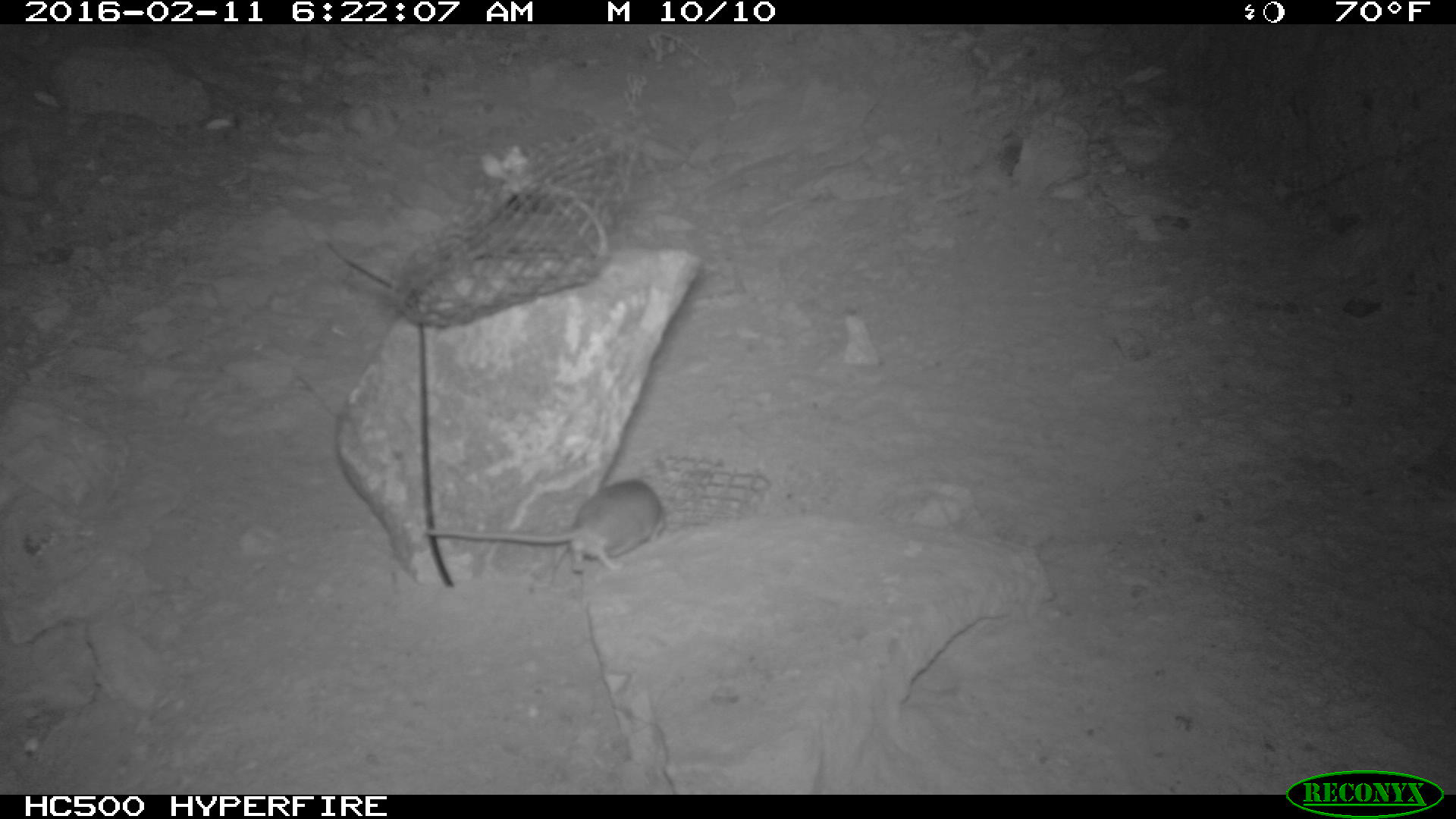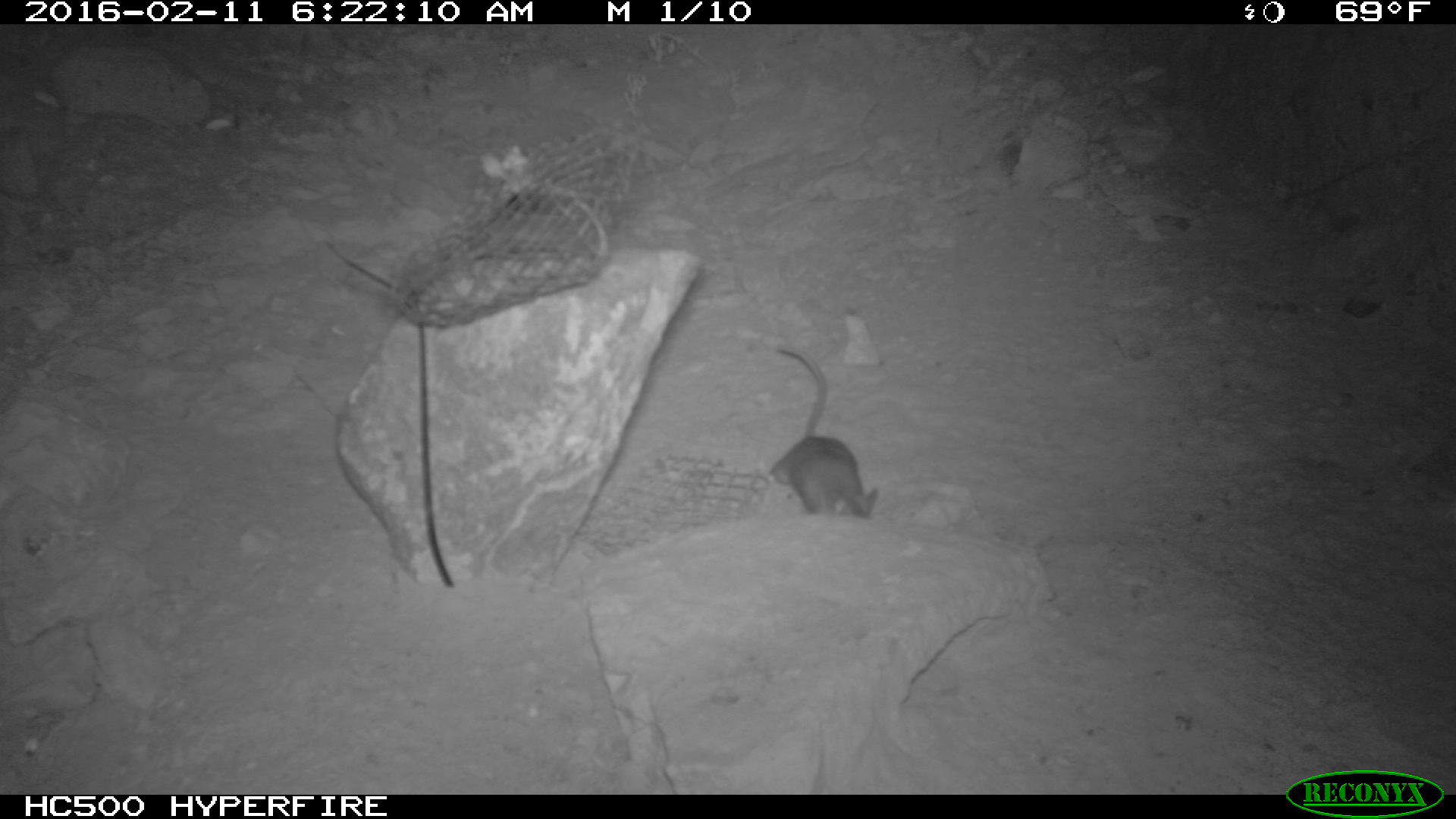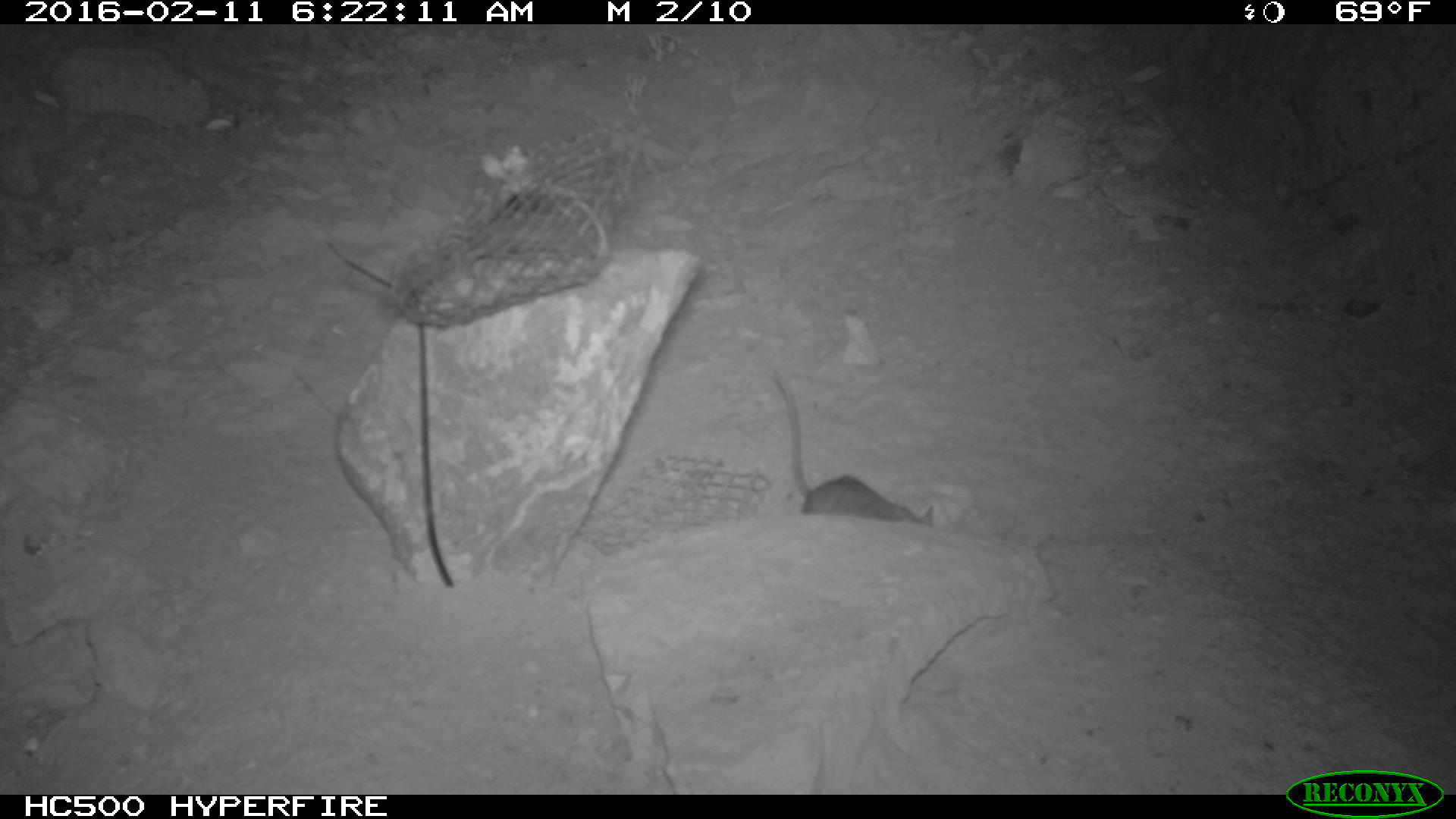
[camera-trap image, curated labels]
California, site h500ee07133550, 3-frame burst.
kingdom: Animalia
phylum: Chordata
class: Mammalia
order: Rodentia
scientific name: Rodentia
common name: rodent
Rodent (Rodentia).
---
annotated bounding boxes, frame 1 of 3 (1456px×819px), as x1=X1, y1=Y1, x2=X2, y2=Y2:
rodent: x1=425, y1=478, x2=664, y2=574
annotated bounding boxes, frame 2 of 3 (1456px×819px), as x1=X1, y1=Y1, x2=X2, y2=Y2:
rodent: x1=760, y1=346, x2=880, y2=518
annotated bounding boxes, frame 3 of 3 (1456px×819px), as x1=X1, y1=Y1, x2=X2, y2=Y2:
rodent: x1=771, y1=367, x2=933, y2=526